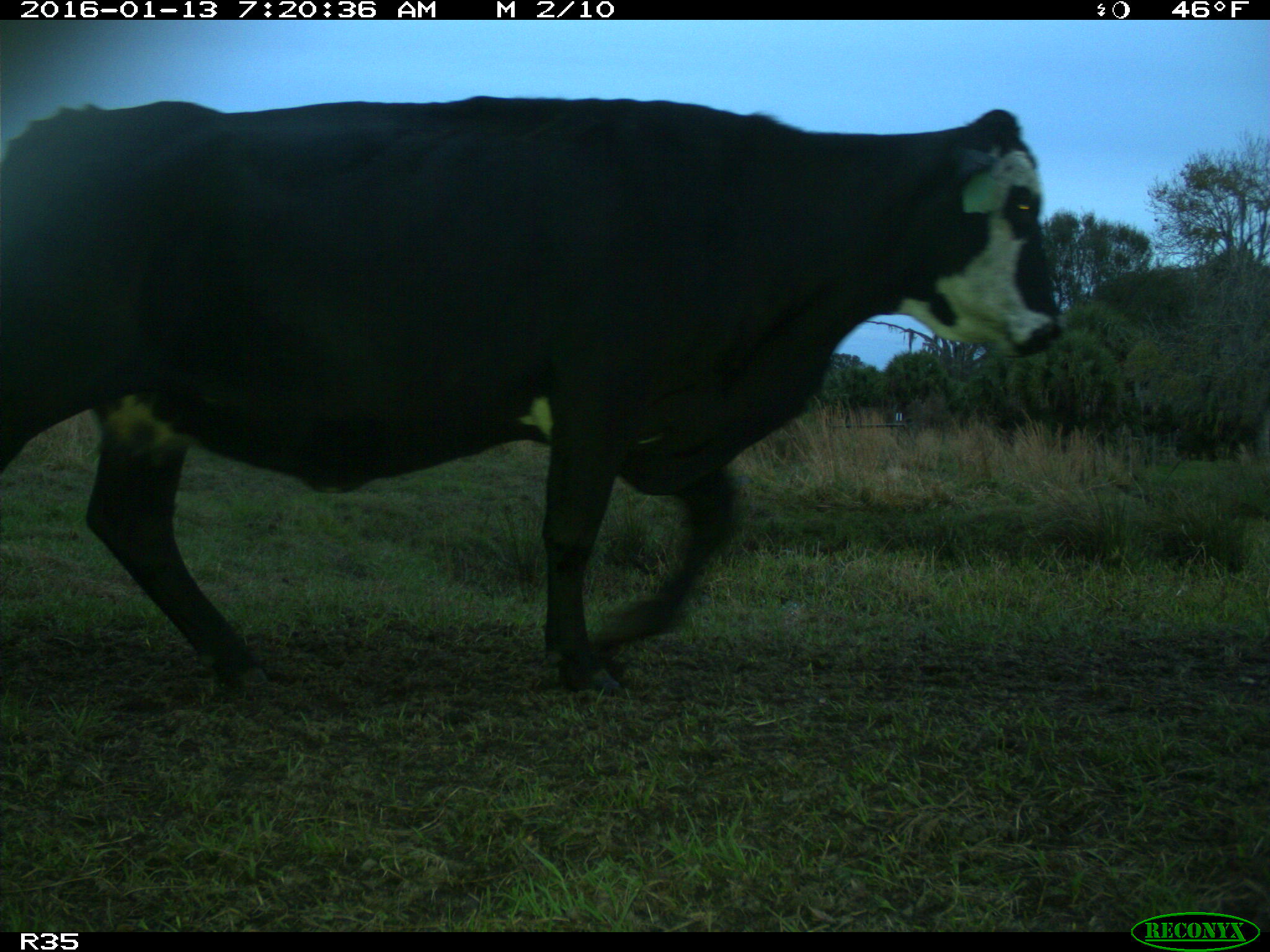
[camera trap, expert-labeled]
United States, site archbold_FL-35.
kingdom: Animalia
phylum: Chordata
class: Mammalia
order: Artiodactyla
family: Bovidae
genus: Bos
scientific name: Bos taurus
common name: domestic cow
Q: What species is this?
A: Bos taurus (domestic cow).